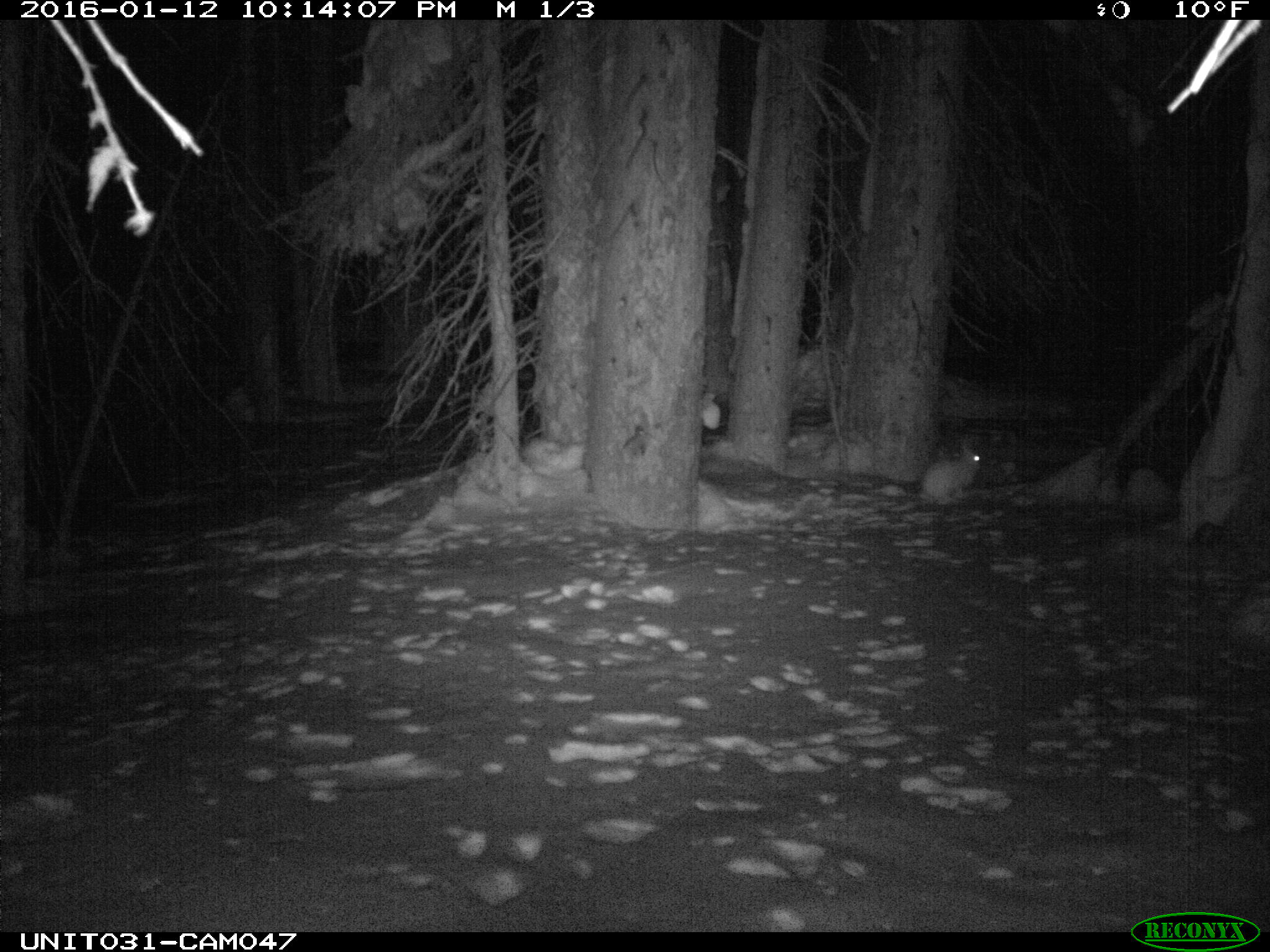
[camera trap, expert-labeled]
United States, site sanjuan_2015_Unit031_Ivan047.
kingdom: Animalia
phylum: Chordata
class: Mammalia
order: Lagomorpha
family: Leporidae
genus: Lepus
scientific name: Lepus americanus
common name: snowshoe hare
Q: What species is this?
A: Lepus americanus (snowshoe hare).